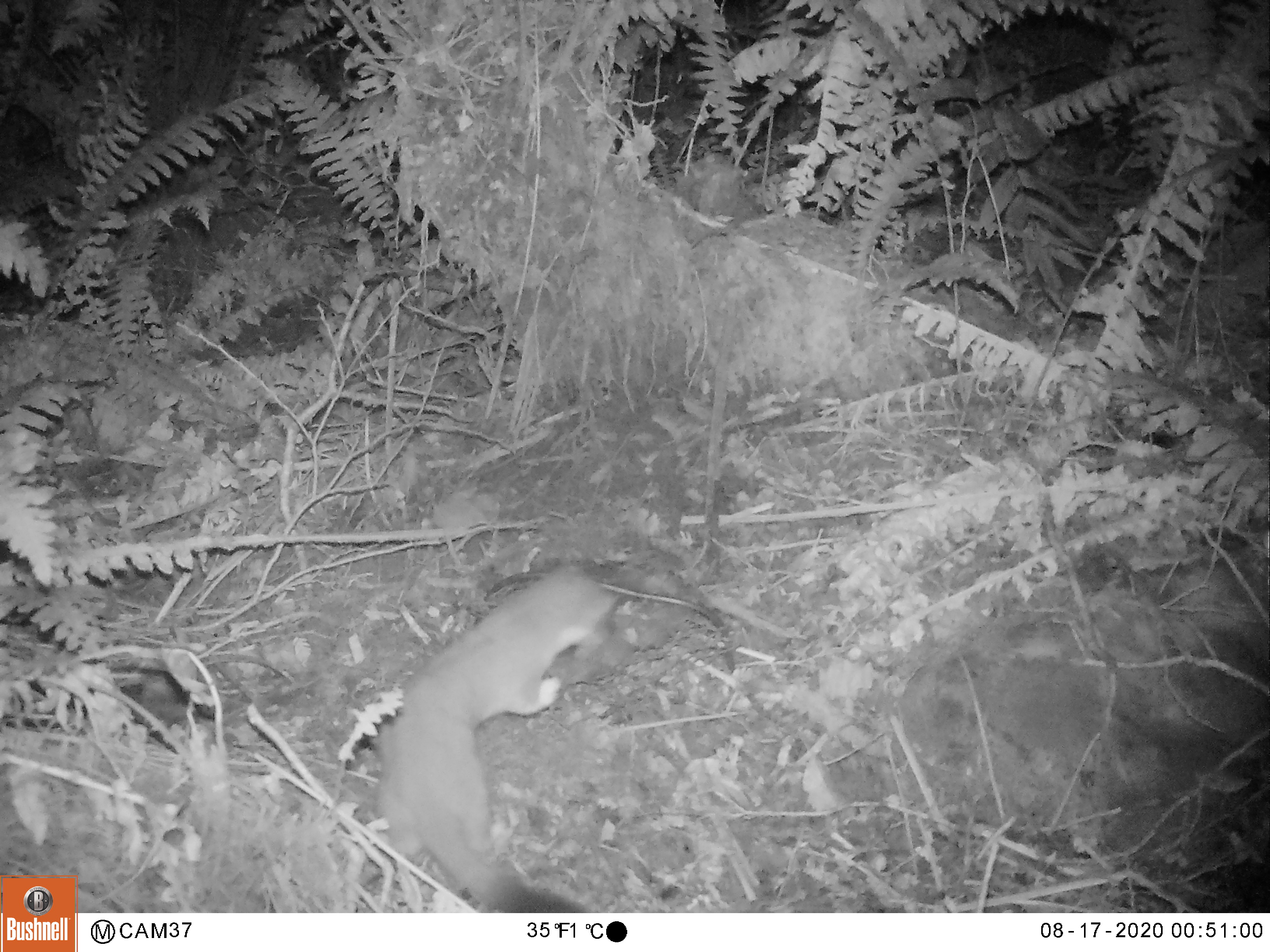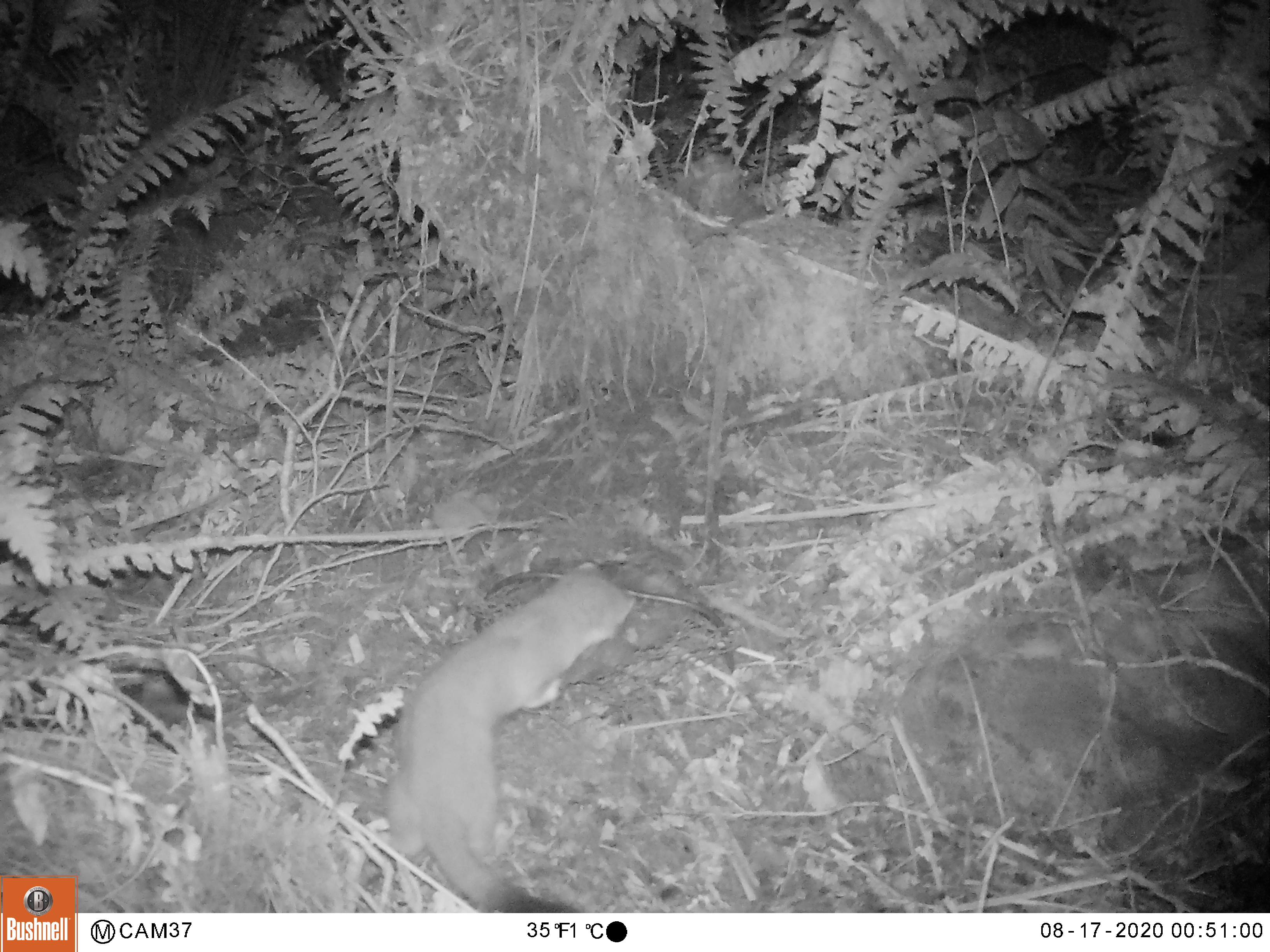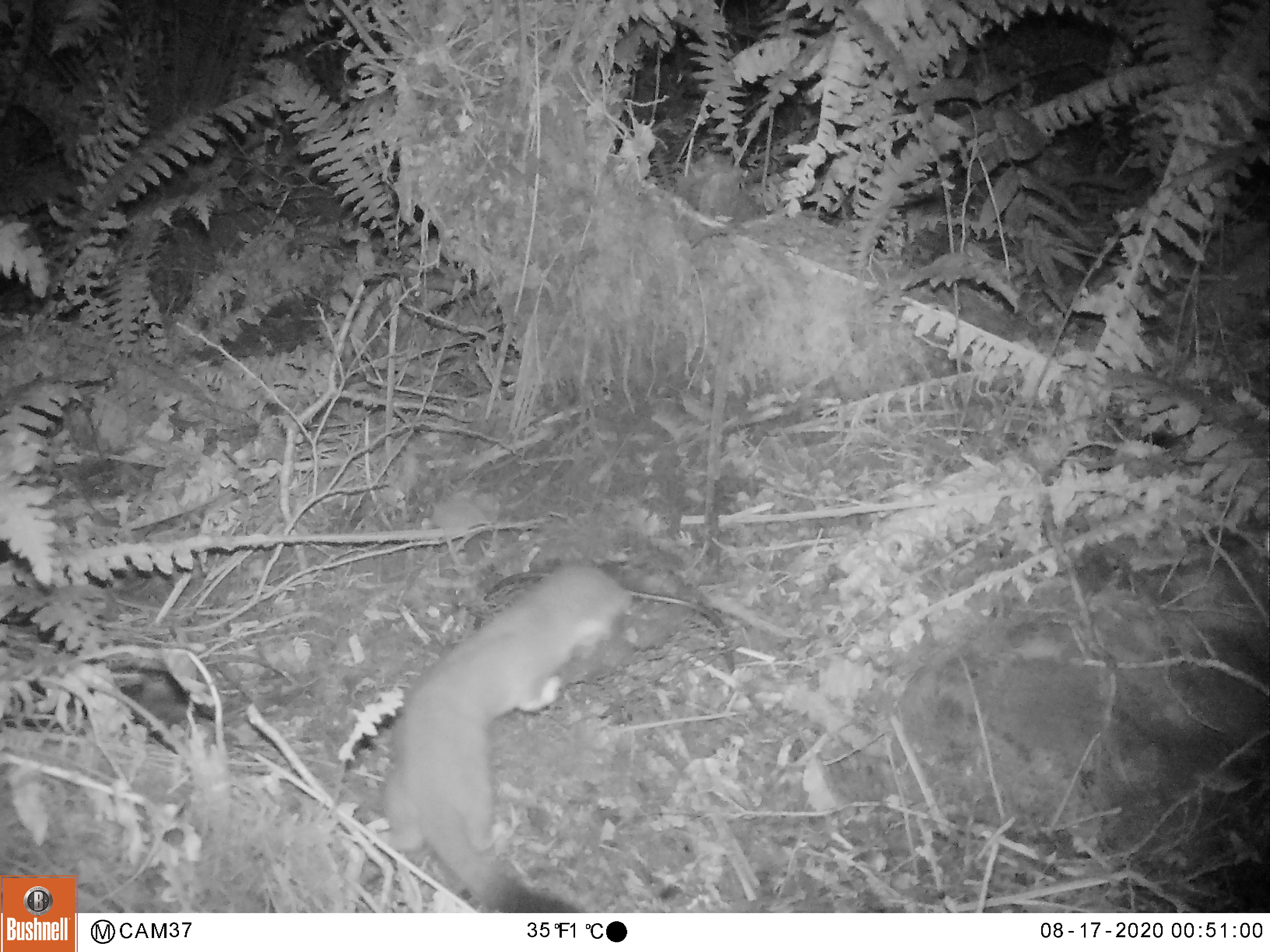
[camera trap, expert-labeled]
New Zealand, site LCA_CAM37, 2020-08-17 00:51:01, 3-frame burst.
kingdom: Animalia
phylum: Chordata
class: Mammalia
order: Carnivora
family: Mustelidae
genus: Mustela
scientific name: Mustela erminea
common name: stoat